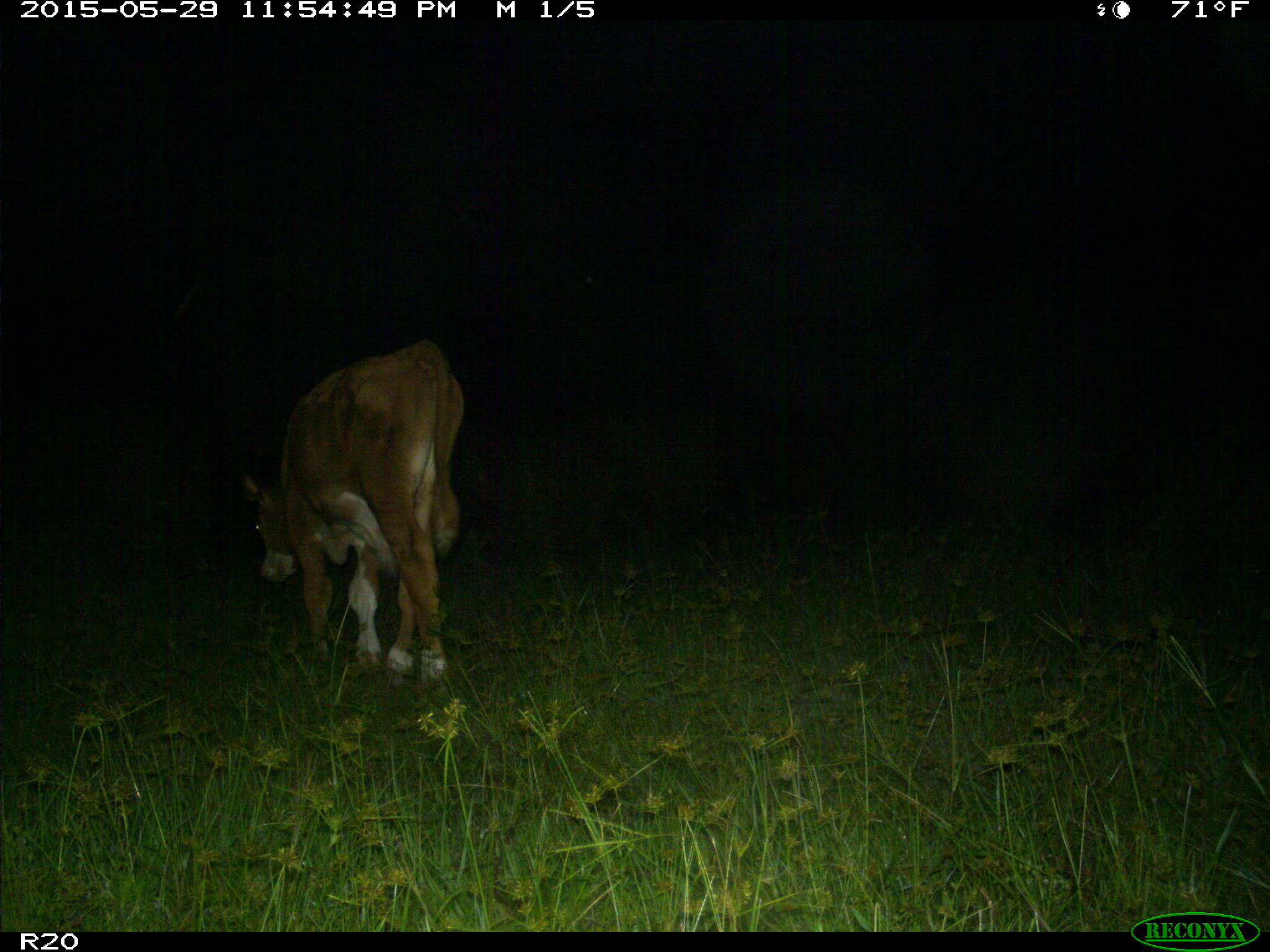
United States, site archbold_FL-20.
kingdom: Animalia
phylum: Chordata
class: Mammalia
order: Artiodactyla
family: Bovidae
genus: Bos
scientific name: Bos taurus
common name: domestic cow